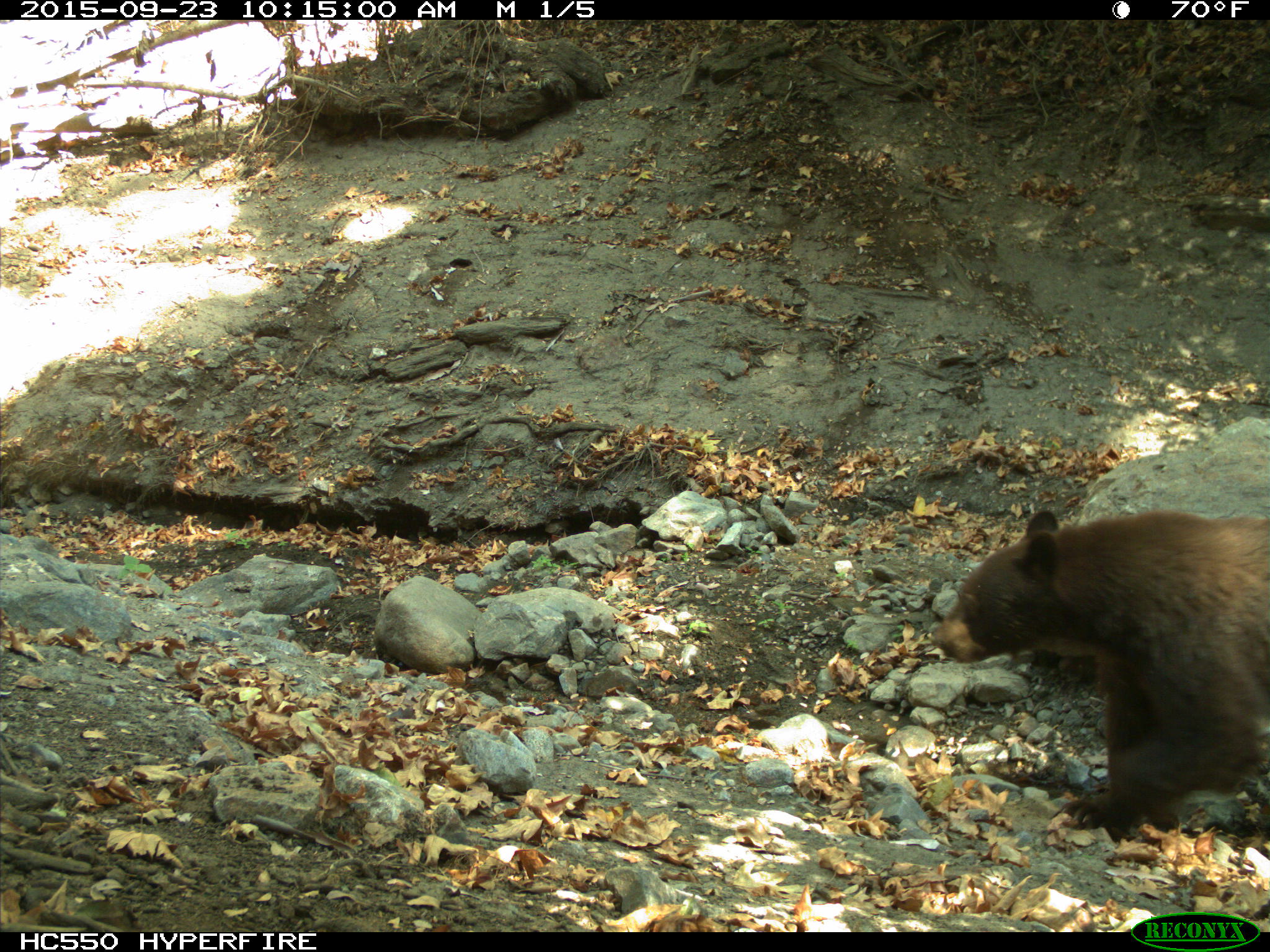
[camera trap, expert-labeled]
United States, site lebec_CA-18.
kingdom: Animalia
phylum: Chordata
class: Mammalia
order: Carnivora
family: Ursidae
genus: Ursus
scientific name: Ursus americanus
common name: american black bear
Ursus americanus (american black bear).